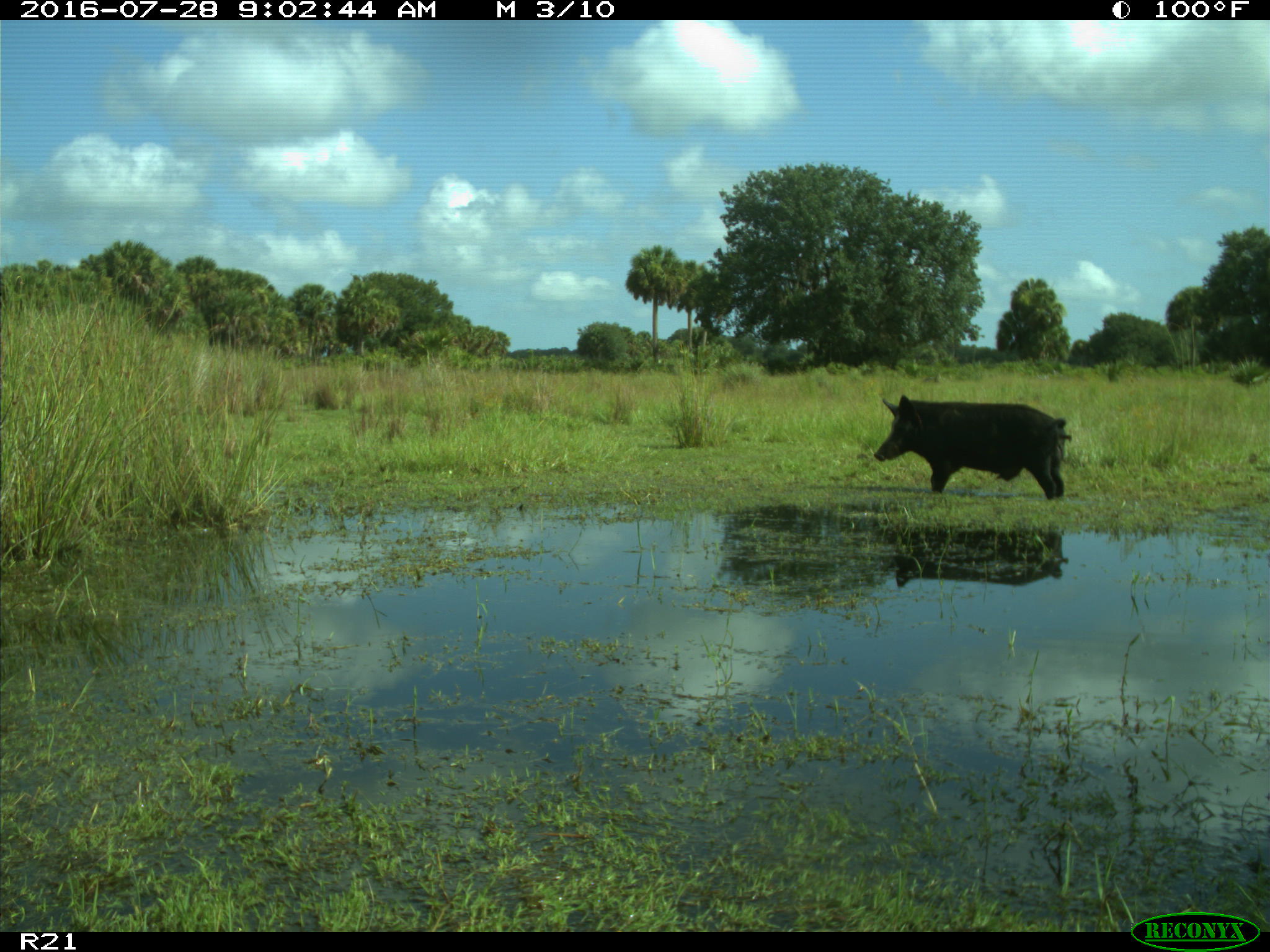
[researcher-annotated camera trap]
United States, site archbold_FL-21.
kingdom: Animalia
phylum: Chordata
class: Mammalia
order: Artiodactyla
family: Suidae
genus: Sus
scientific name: Sus scrofa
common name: wild boar